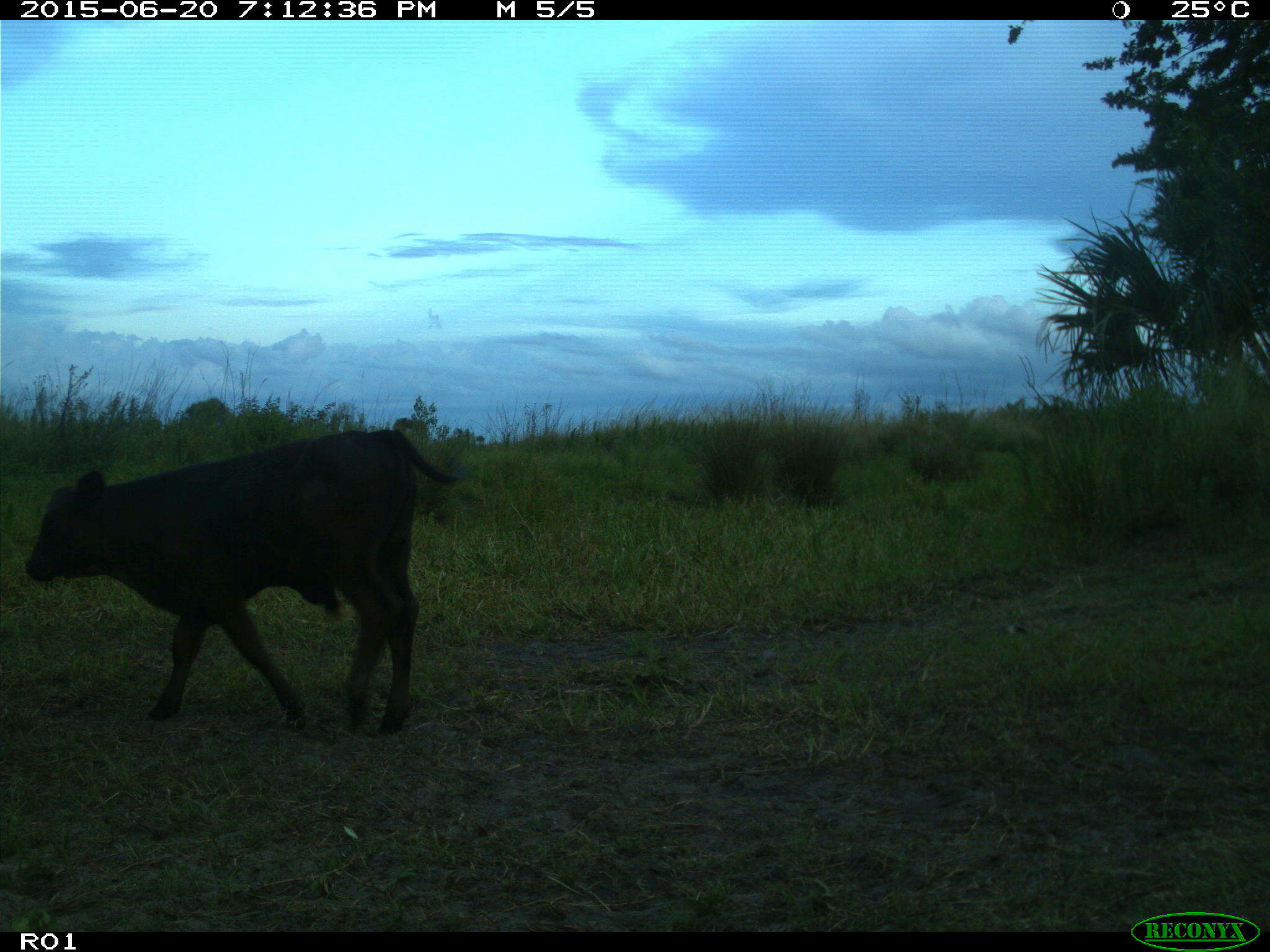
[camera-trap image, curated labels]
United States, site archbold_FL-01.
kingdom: Animalia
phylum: Chordata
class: Mammalia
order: Artiodactyla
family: Bovidae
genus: Bos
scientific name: Bos taurus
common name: domestic cow